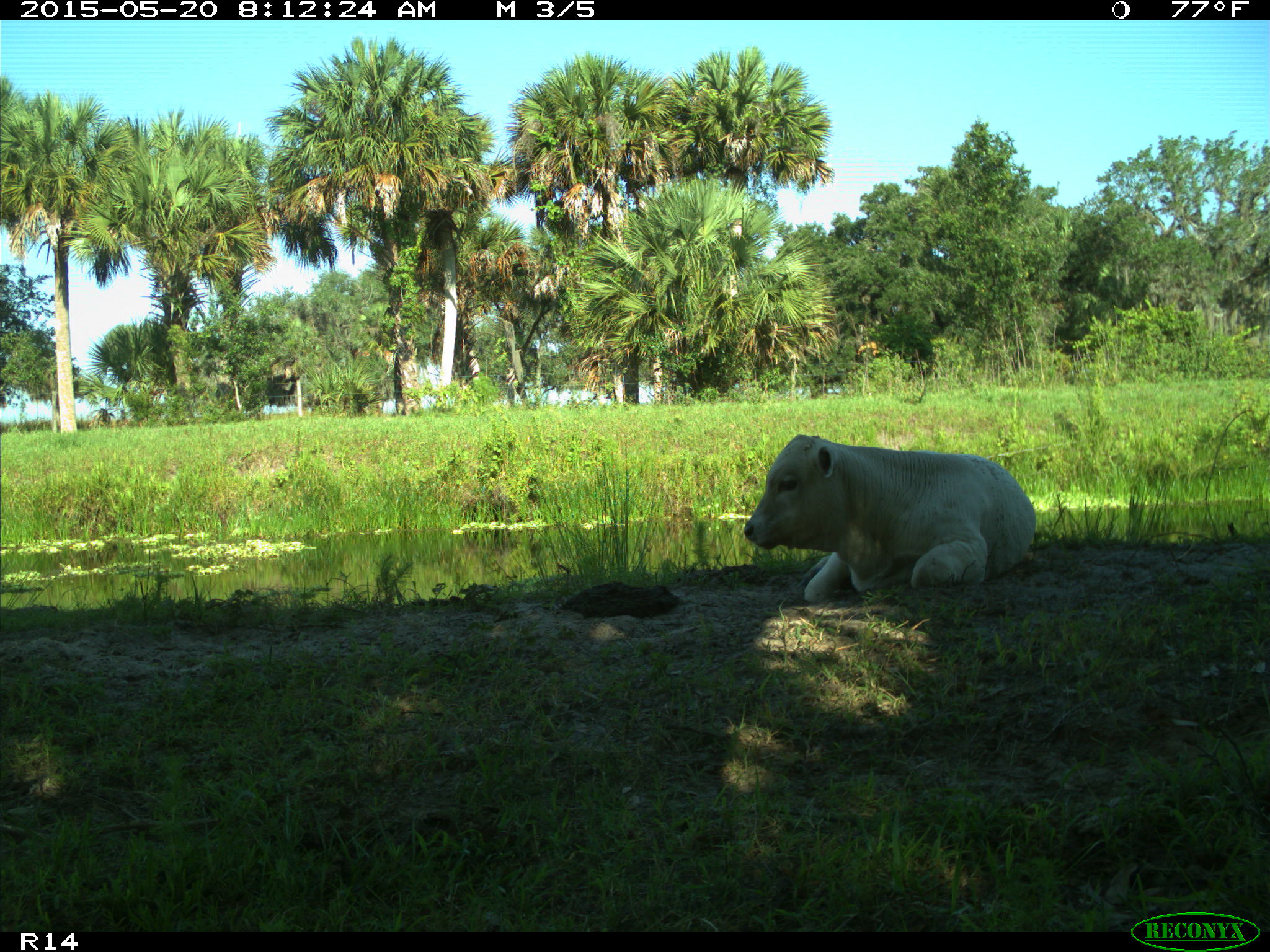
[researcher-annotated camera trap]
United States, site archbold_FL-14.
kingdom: Animalia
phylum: Chordata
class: Mammalia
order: Artiodactyla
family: Bovidae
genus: Bos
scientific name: Bos taurus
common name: domestic cow